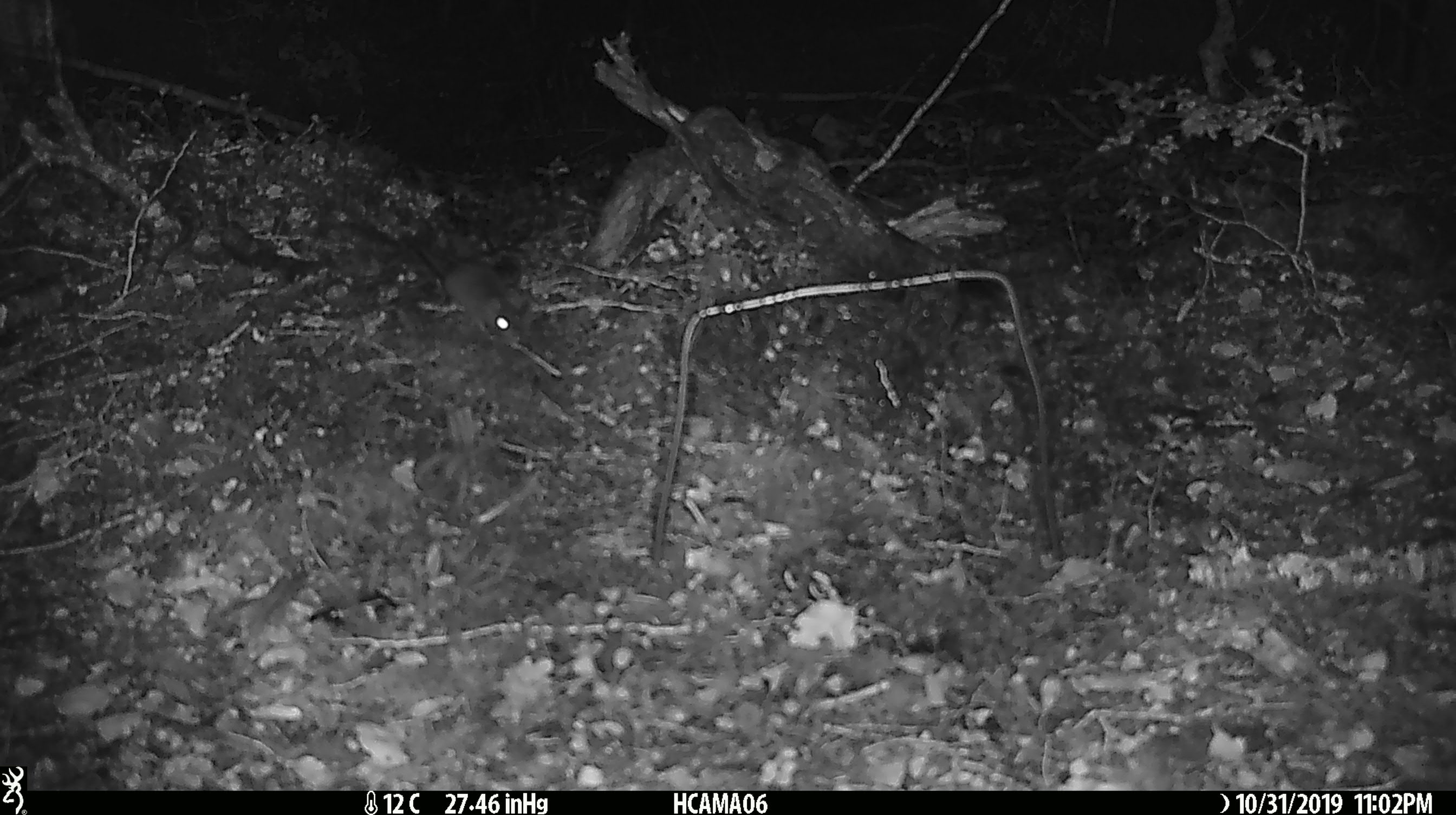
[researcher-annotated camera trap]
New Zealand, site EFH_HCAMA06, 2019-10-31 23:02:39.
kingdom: Animalia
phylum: Chordata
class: Mammalia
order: Rodentia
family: Muridae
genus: Mus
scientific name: Mus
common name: mouse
Mouse (Mus).